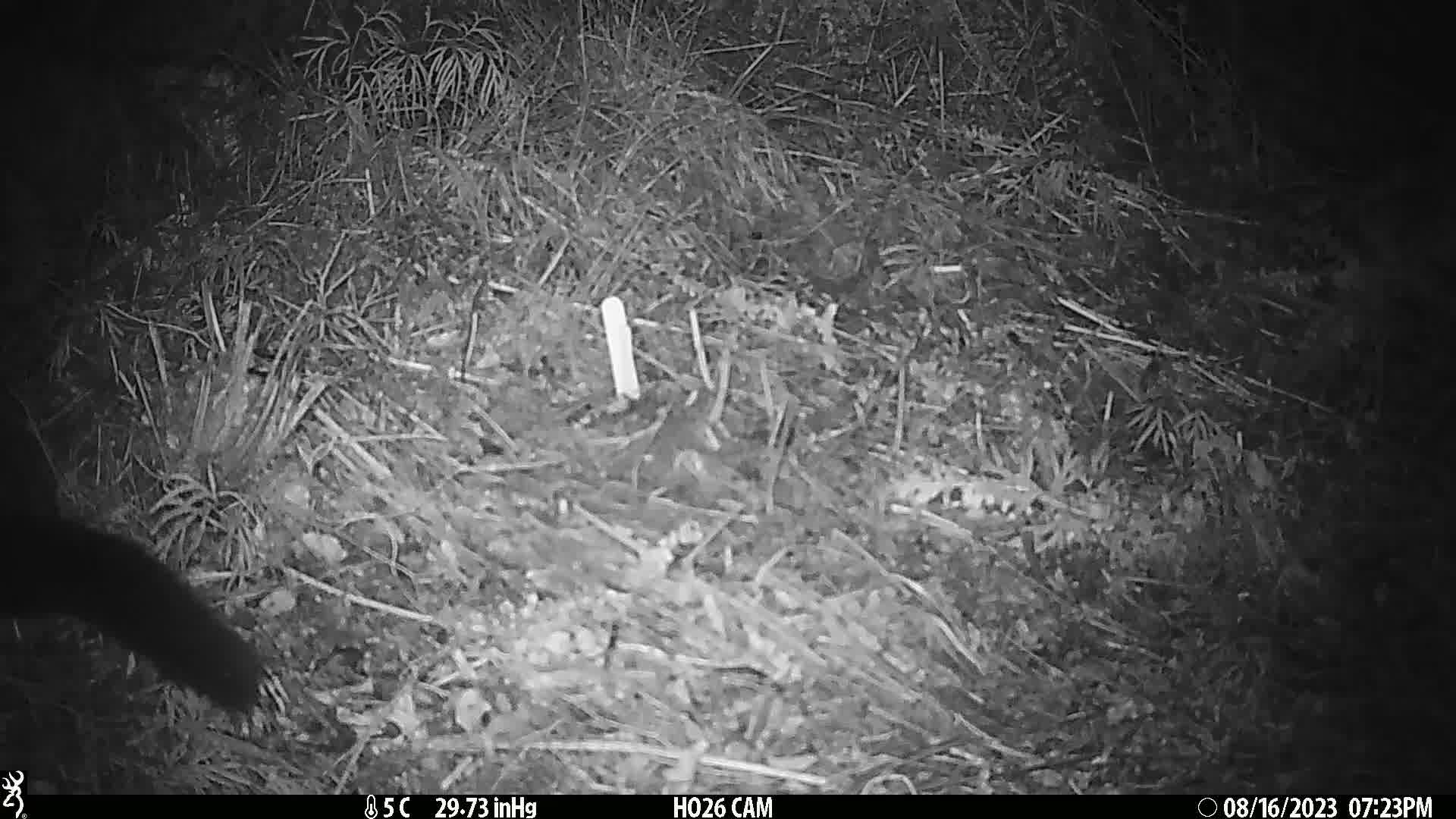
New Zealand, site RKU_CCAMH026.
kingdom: Animalia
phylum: Chordata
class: Mammalia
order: Diprotodontia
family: Phalangeridae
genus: Trichosurus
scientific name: Trichosurus vulpecula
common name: common brushtail possum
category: possum